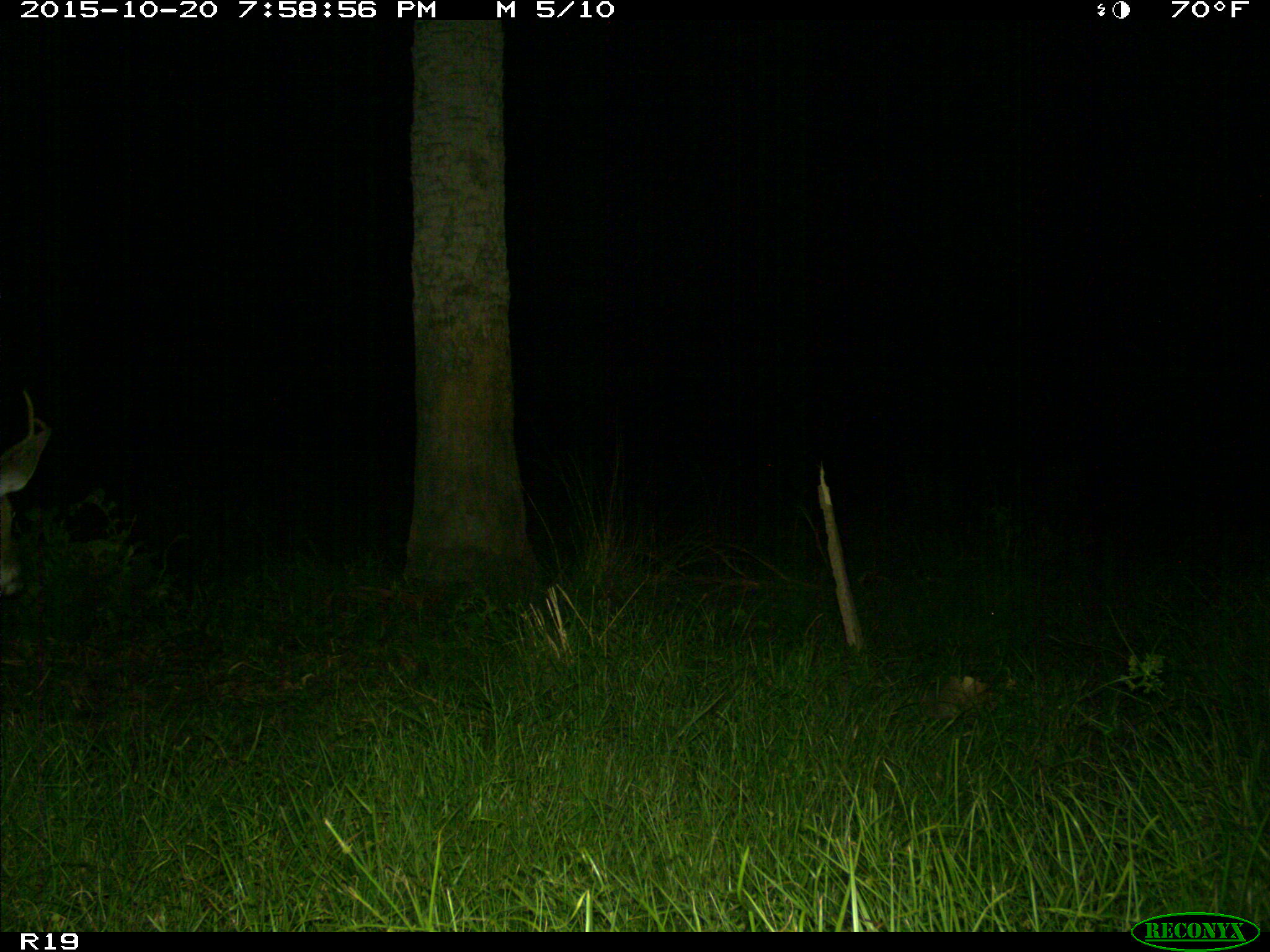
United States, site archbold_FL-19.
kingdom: Animalia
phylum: Chordata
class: Mammalia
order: Artiodactyla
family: Cervidae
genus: Odocoileus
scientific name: Odocoileus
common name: deer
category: unidentified deer